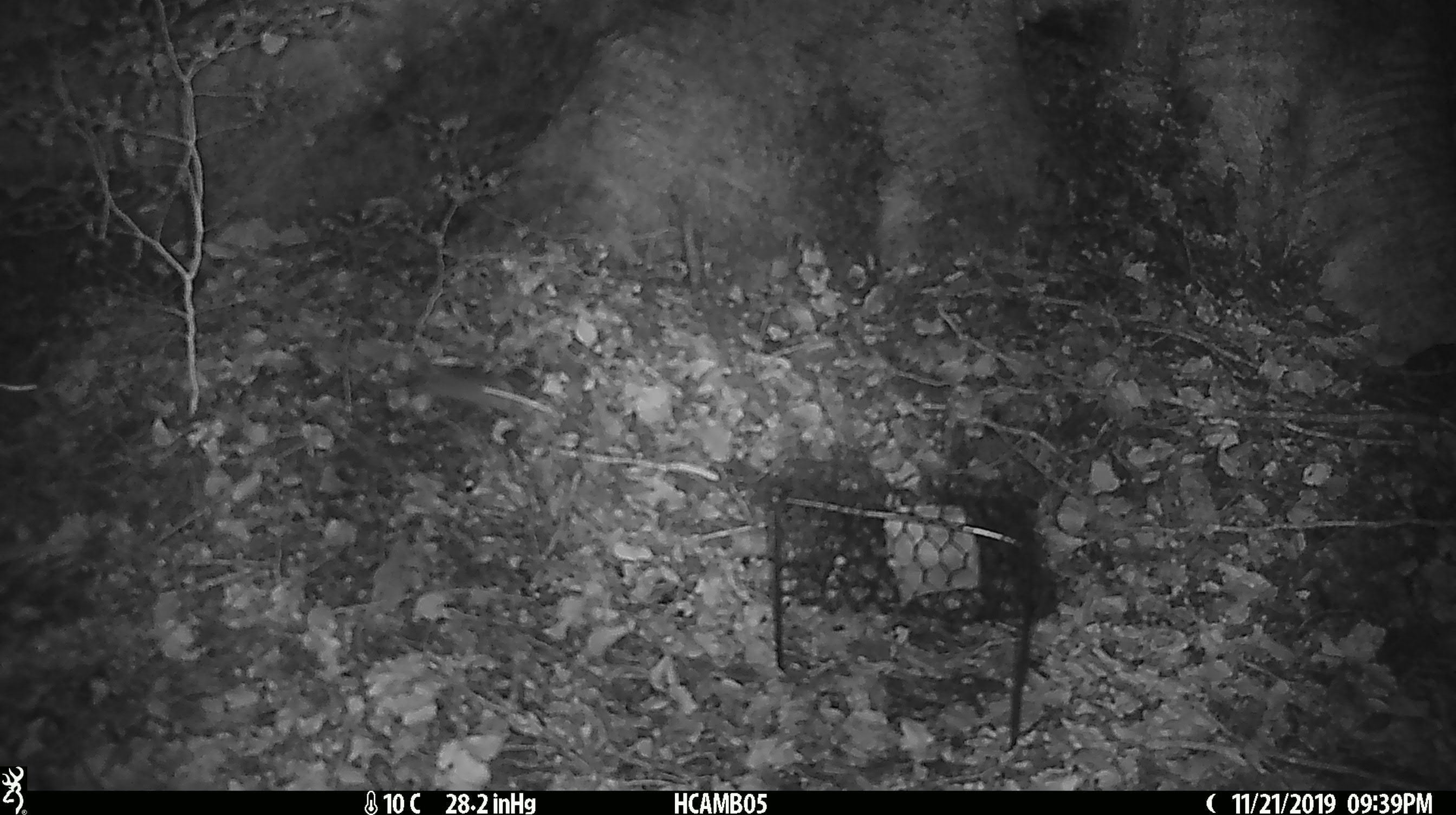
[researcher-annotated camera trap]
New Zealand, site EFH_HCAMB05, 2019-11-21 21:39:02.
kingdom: Animalia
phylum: Chordata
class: Mammalia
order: Rodentia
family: Muridae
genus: Mus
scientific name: Mus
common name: mouse